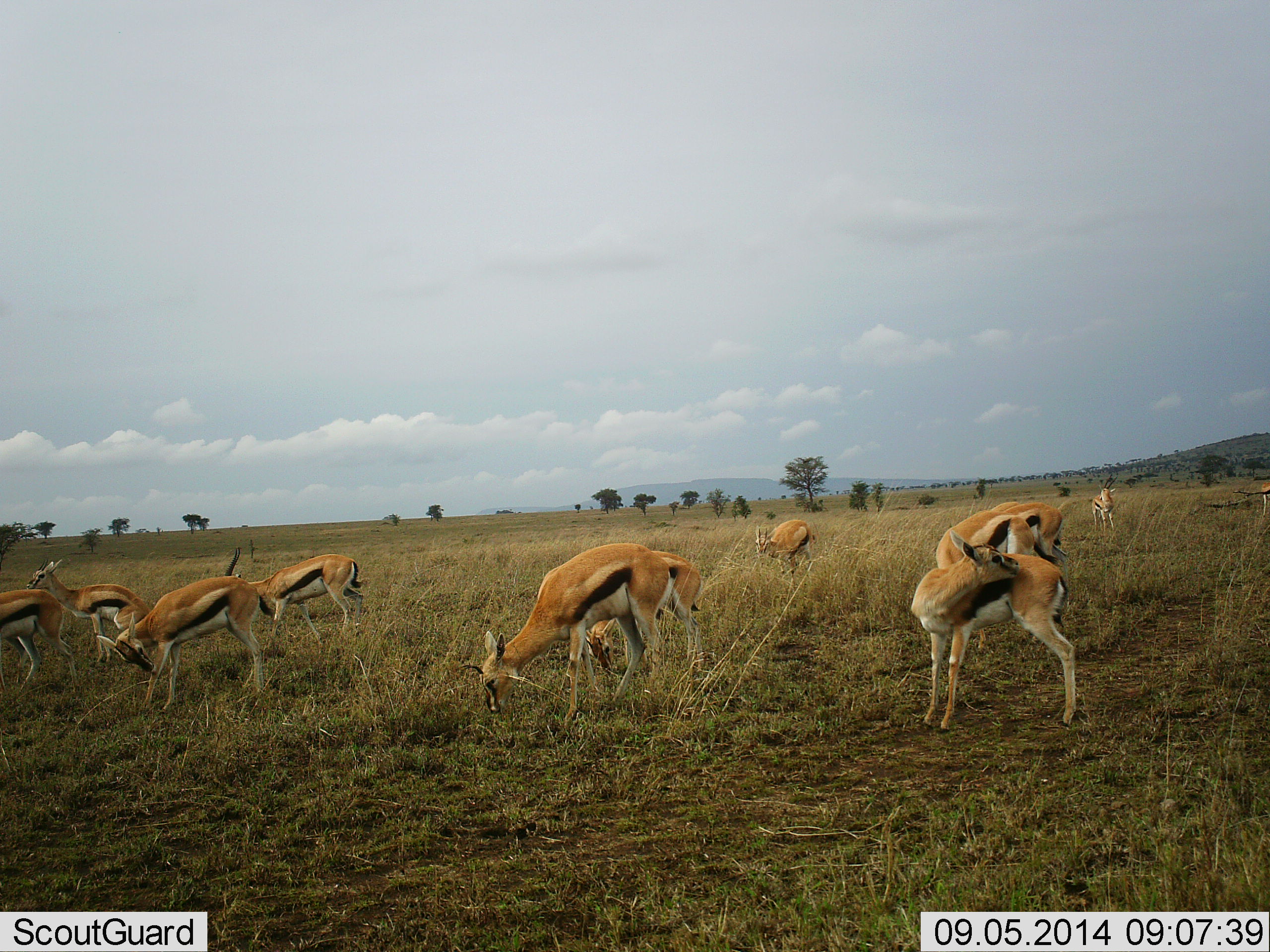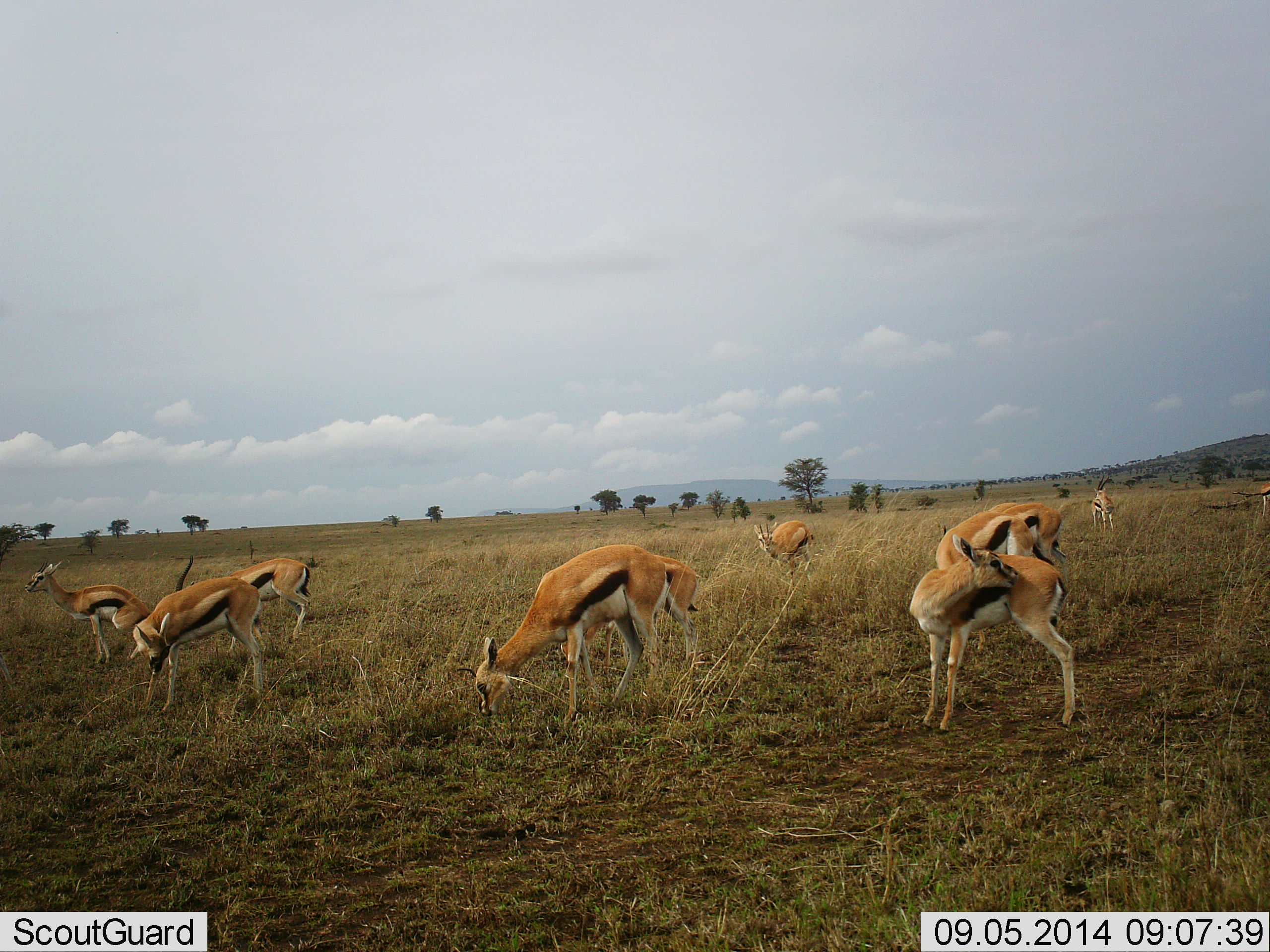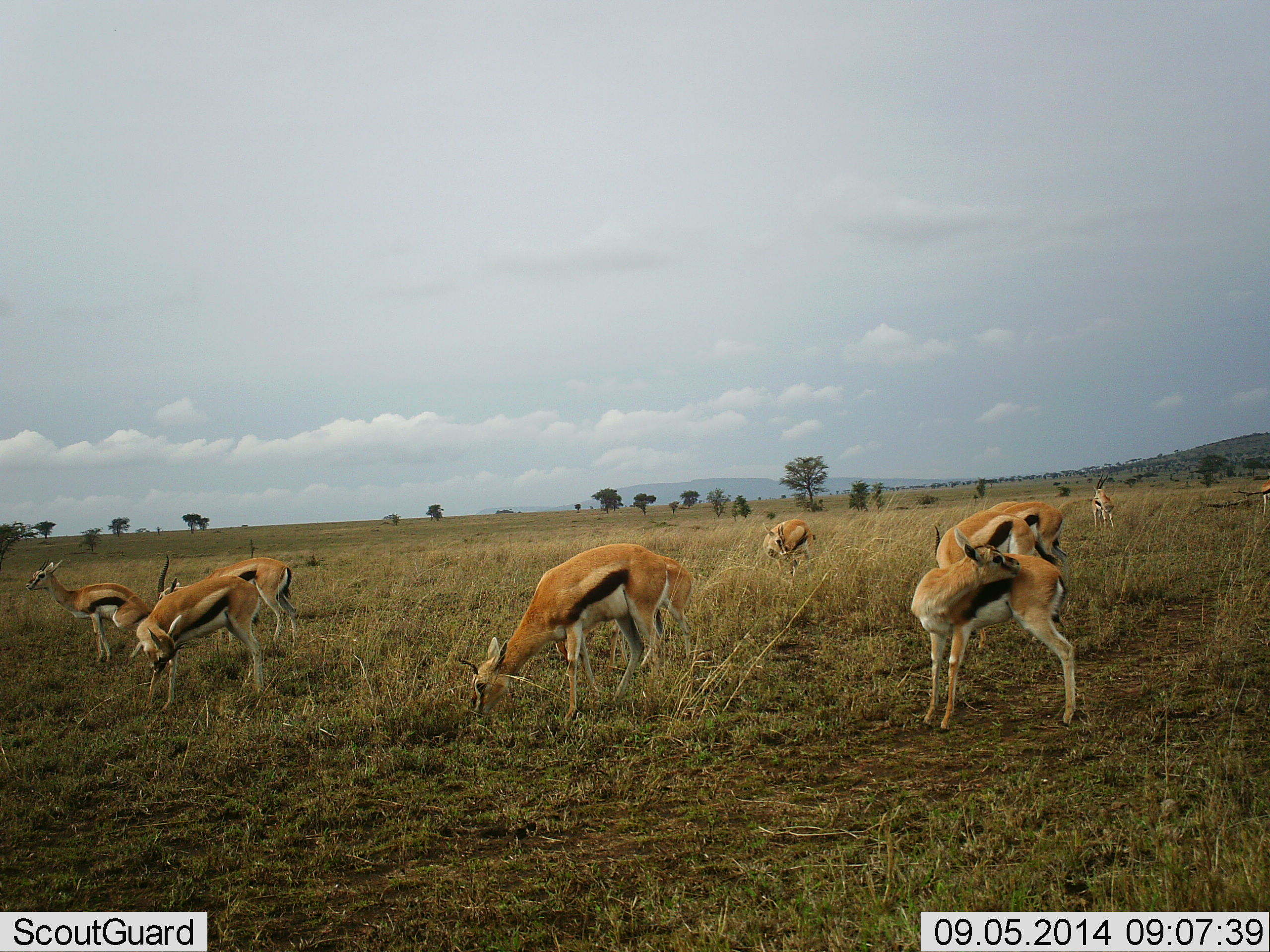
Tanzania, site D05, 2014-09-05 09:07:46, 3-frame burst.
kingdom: Animalia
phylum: Chordata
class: Mammalia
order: Artiodactyla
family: Bovidae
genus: Eudorcas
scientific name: Eudorcas thomsonii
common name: thomson's gazelle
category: gazellethomsons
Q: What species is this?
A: Gazellethomsons (thomson's gazelle) (Eudorcas thomsonii).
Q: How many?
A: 10.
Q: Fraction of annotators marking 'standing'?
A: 70%.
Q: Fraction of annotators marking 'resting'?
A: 0%.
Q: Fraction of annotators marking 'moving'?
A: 40%.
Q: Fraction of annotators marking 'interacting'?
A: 0%.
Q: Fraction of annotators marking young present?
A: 0%.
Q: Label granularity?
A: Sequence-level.